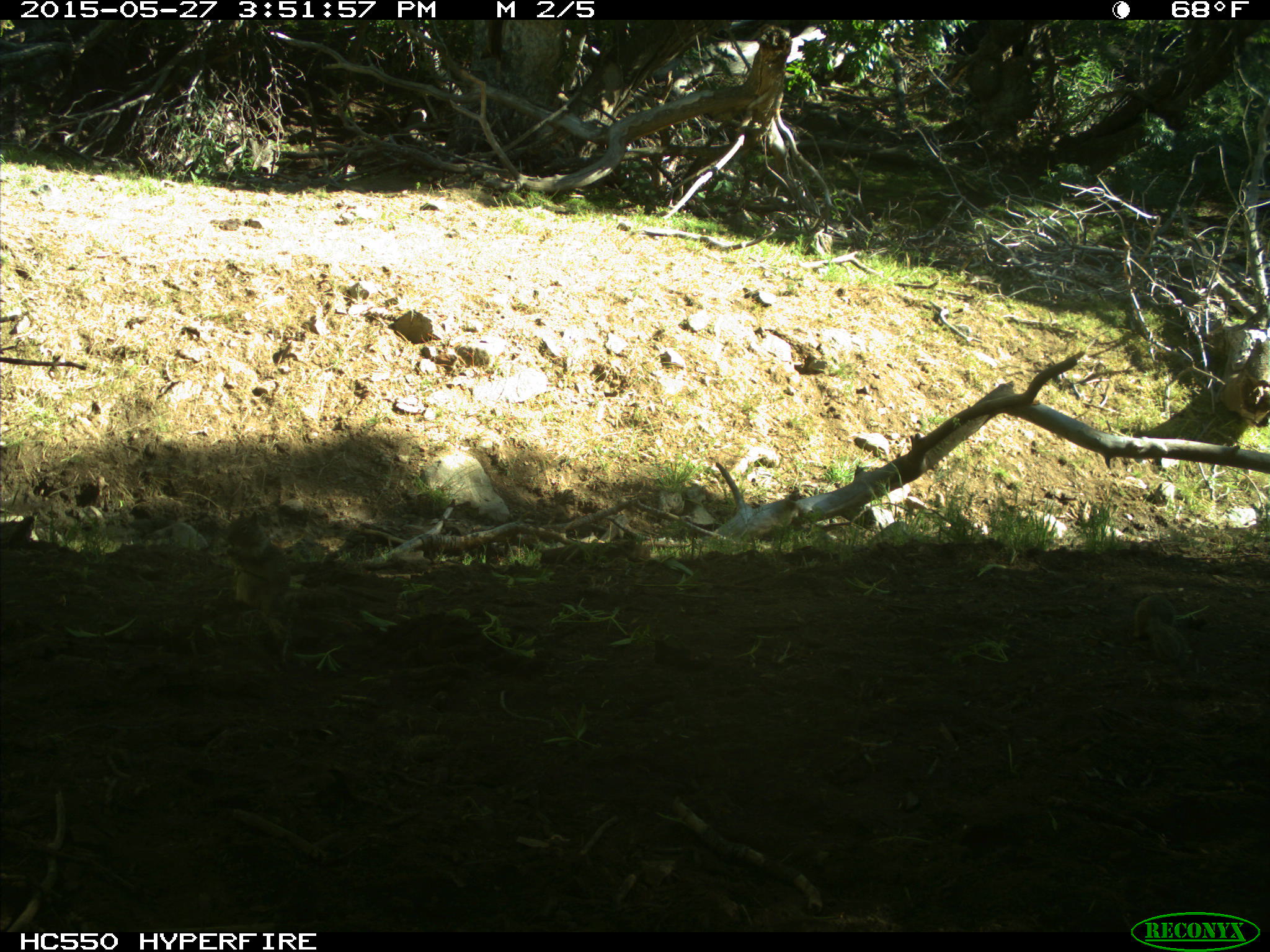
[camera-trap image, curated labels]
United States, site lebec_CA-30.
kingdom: Animalia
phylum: Chordata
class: Mammalia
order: Rodentia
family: Sciuridae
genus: Otospermophilus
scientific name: Otospermophilus beecheyi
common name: california ground squirrel